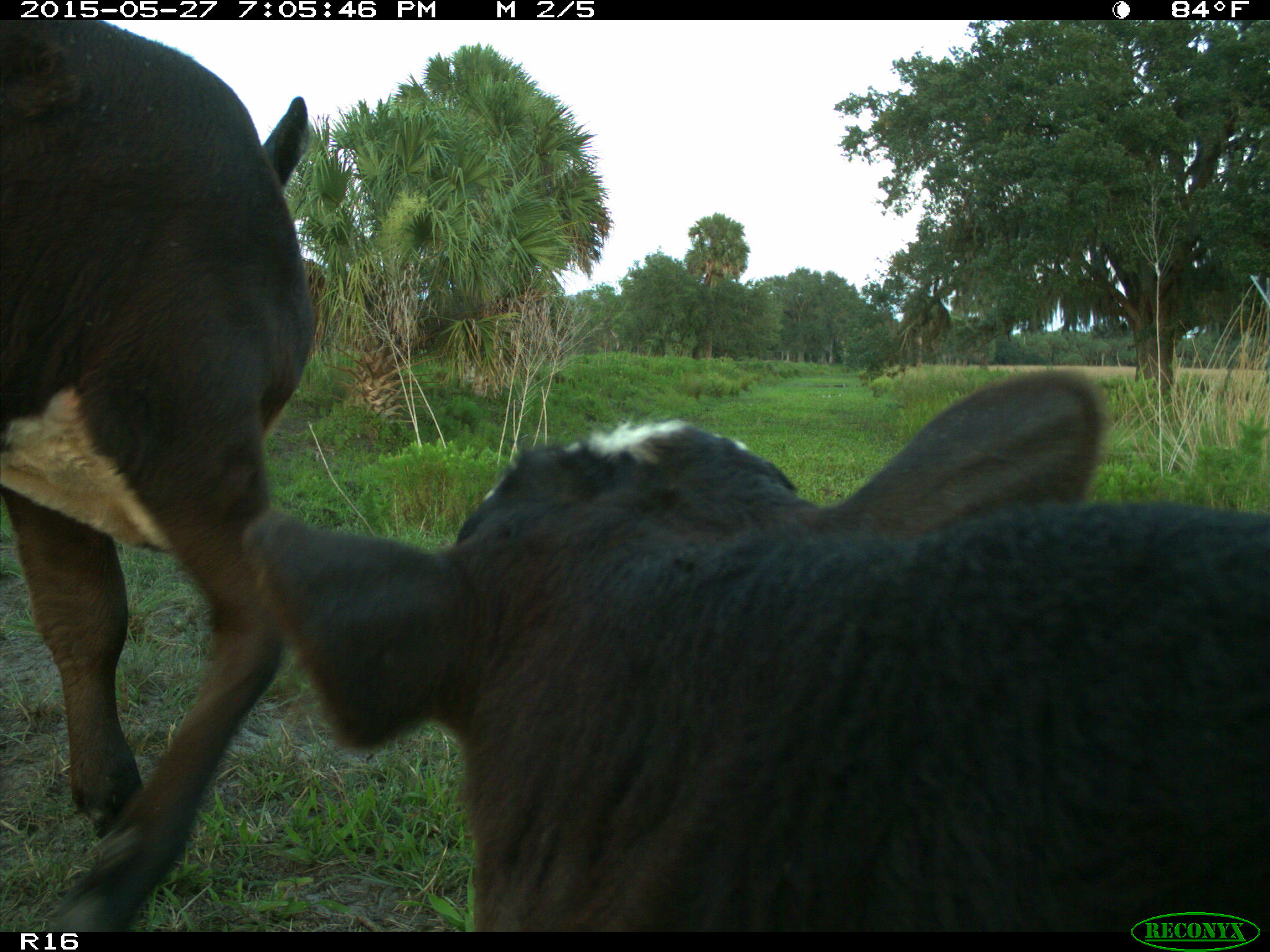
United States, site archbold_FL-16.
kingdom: Animalia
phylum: Chordata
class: Mammalia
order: Artiodactyla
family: Bovidae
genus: Bos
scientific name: Bos taurus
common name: domestic cow